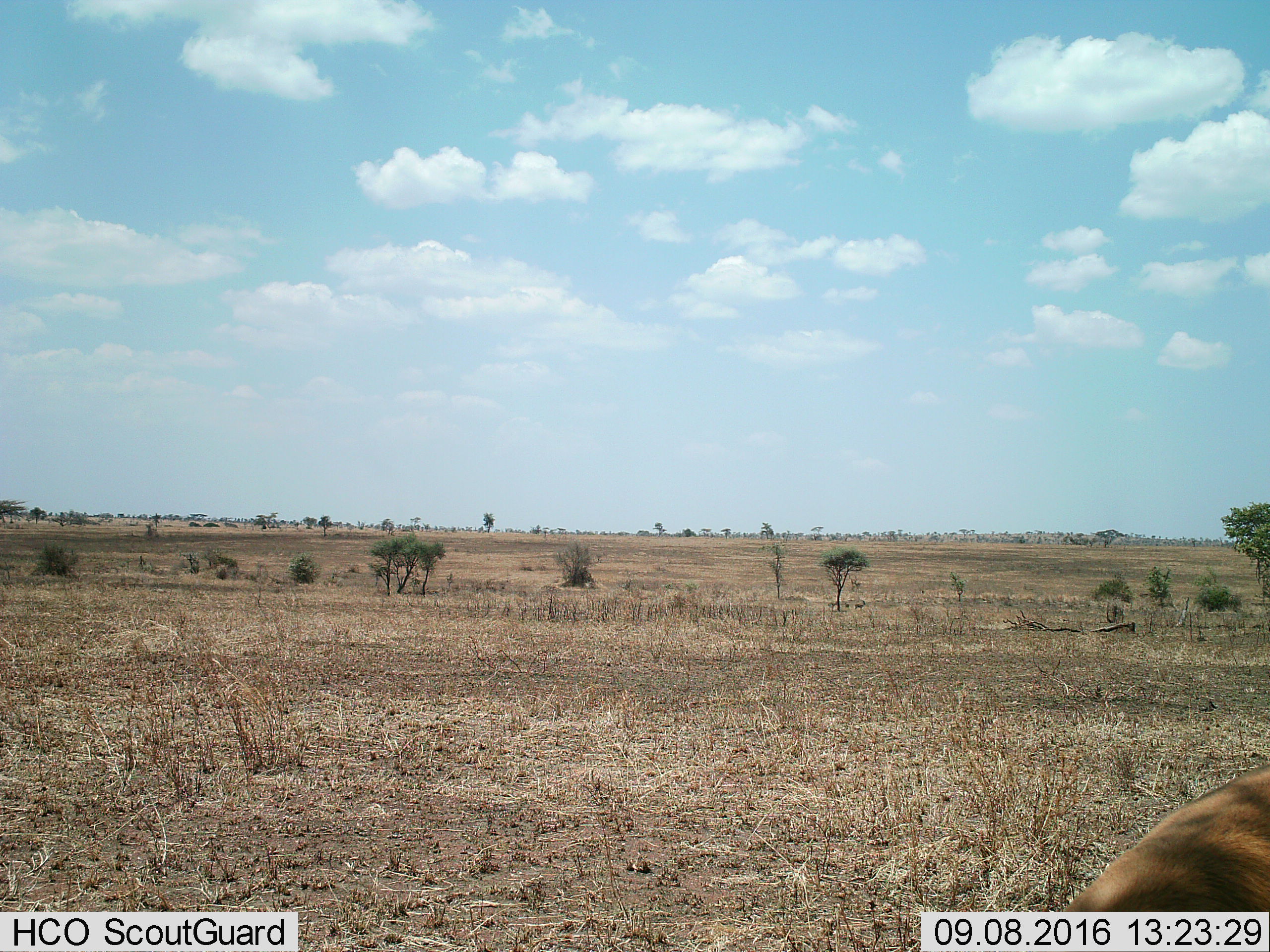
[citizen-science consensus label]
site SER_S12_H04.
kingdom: Animalia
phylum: Chordata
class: Mammalia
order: Carnivora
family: Felidae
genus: Panthera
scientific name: Panthera leo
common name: lion female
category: lionfemale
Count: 1.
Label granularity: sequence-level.